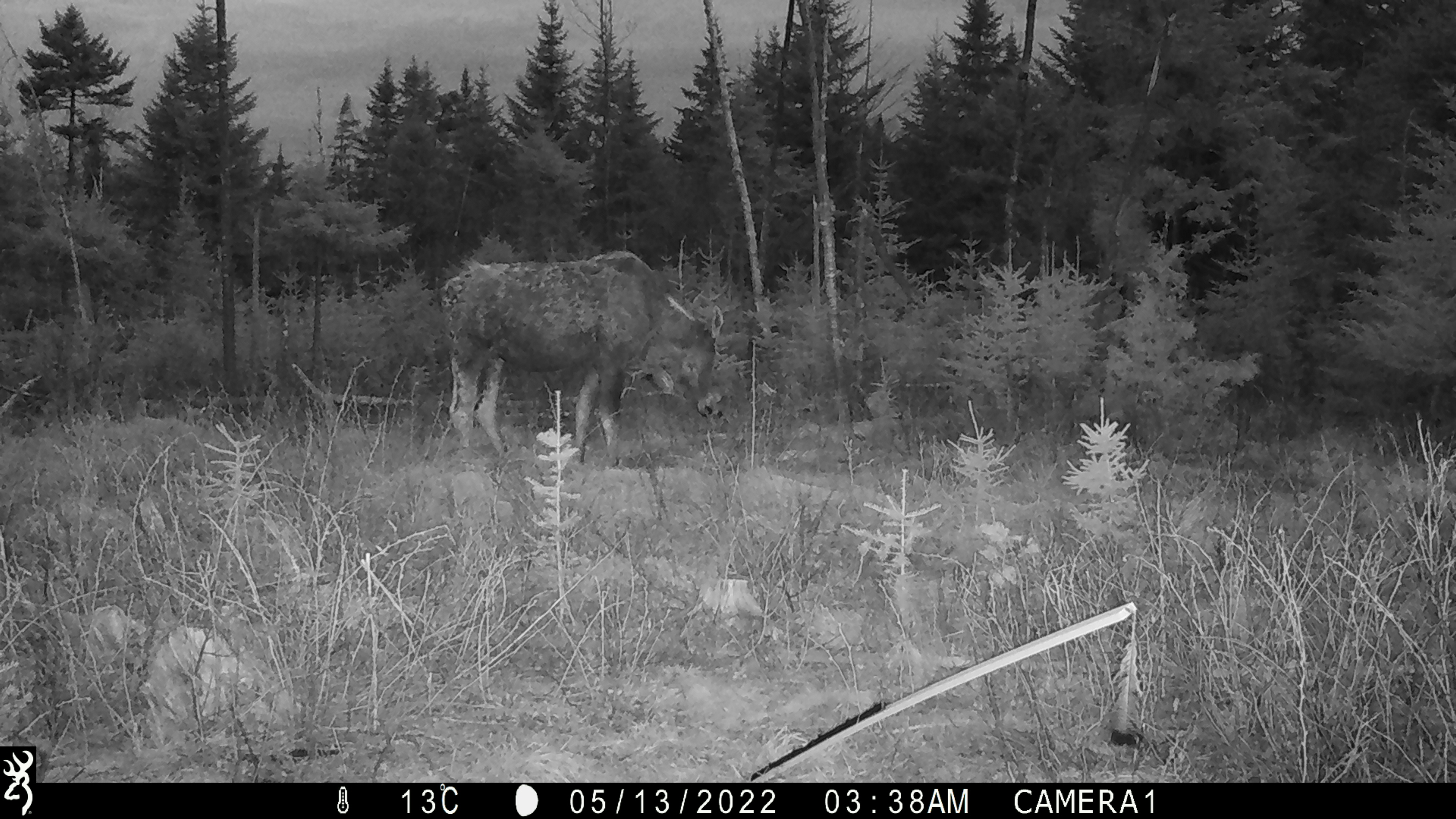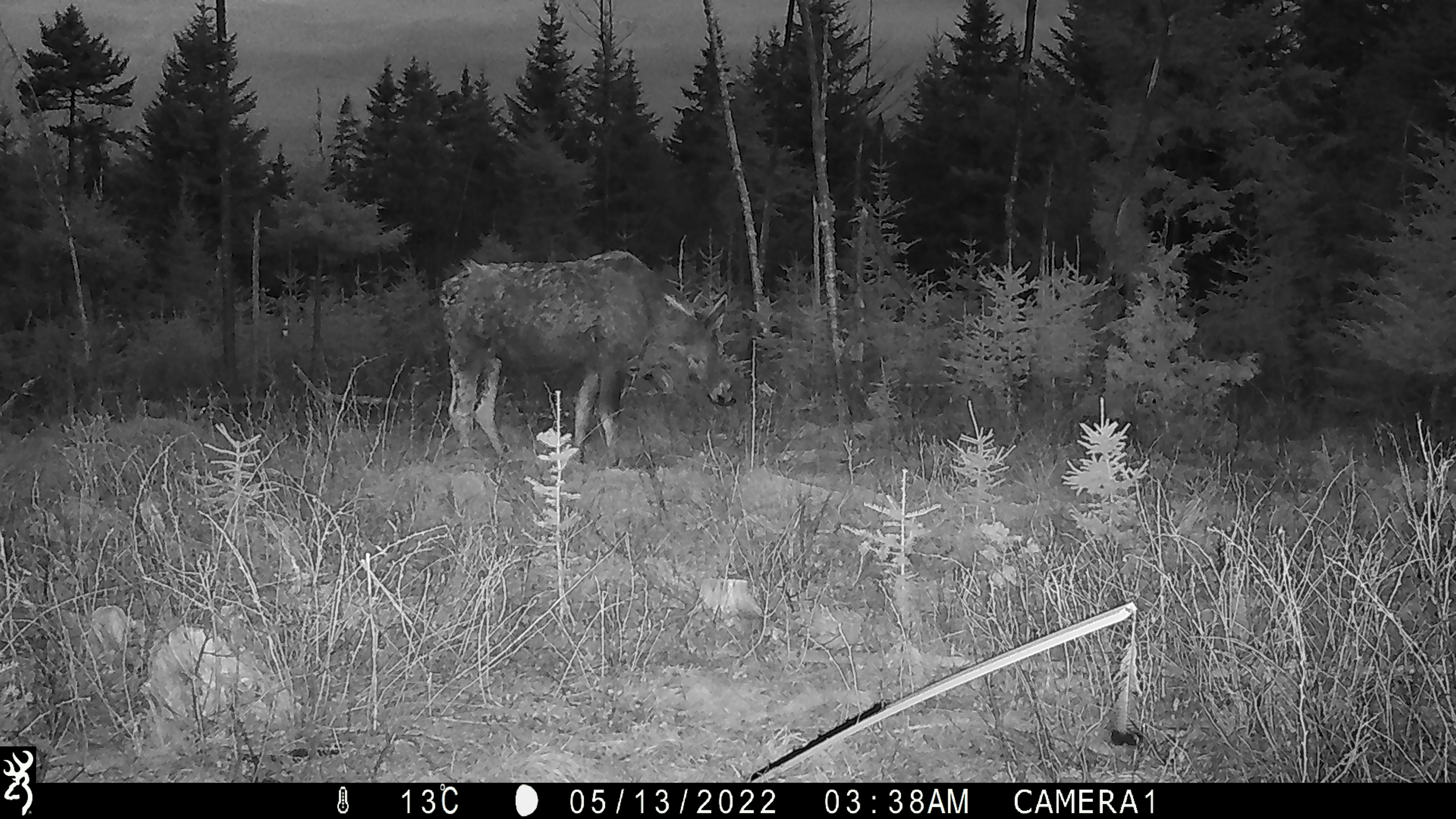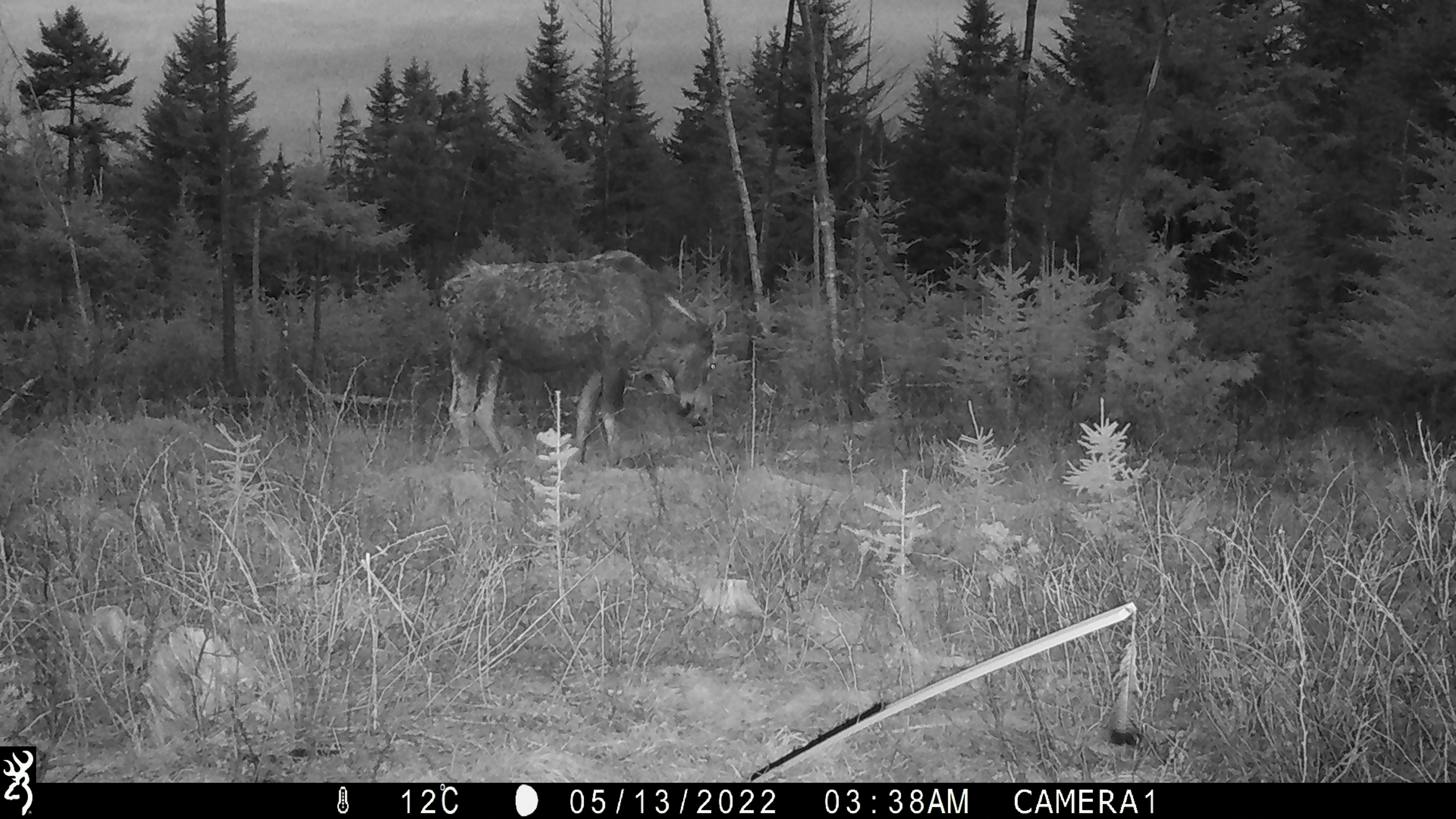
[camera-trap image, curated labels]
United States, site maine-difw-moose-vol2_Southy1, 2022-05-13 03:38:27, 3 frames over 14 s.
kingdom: Animalia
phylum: Chordata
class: Mammalia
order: Artiodactyla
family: Cervidae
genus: Alces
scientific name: Alces alces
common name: moose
Moose (Alces alces).